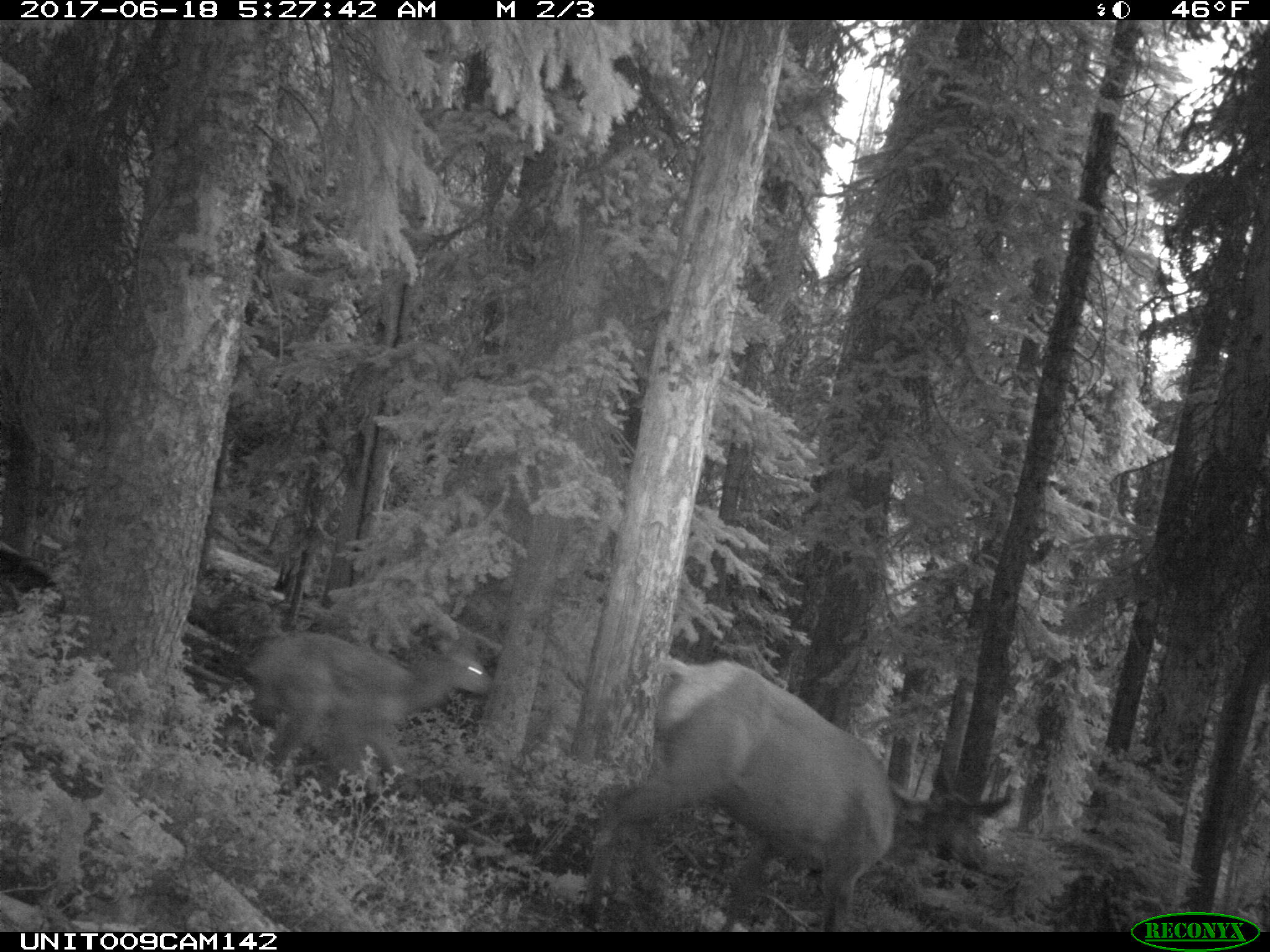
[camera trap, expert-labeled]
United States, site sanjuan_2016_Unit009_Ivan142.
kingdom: Animalia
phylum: Chordata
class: Mammalia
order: Artiodactyla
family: Cervidae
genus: Cervus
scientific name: Cervus elaphus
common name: red deer